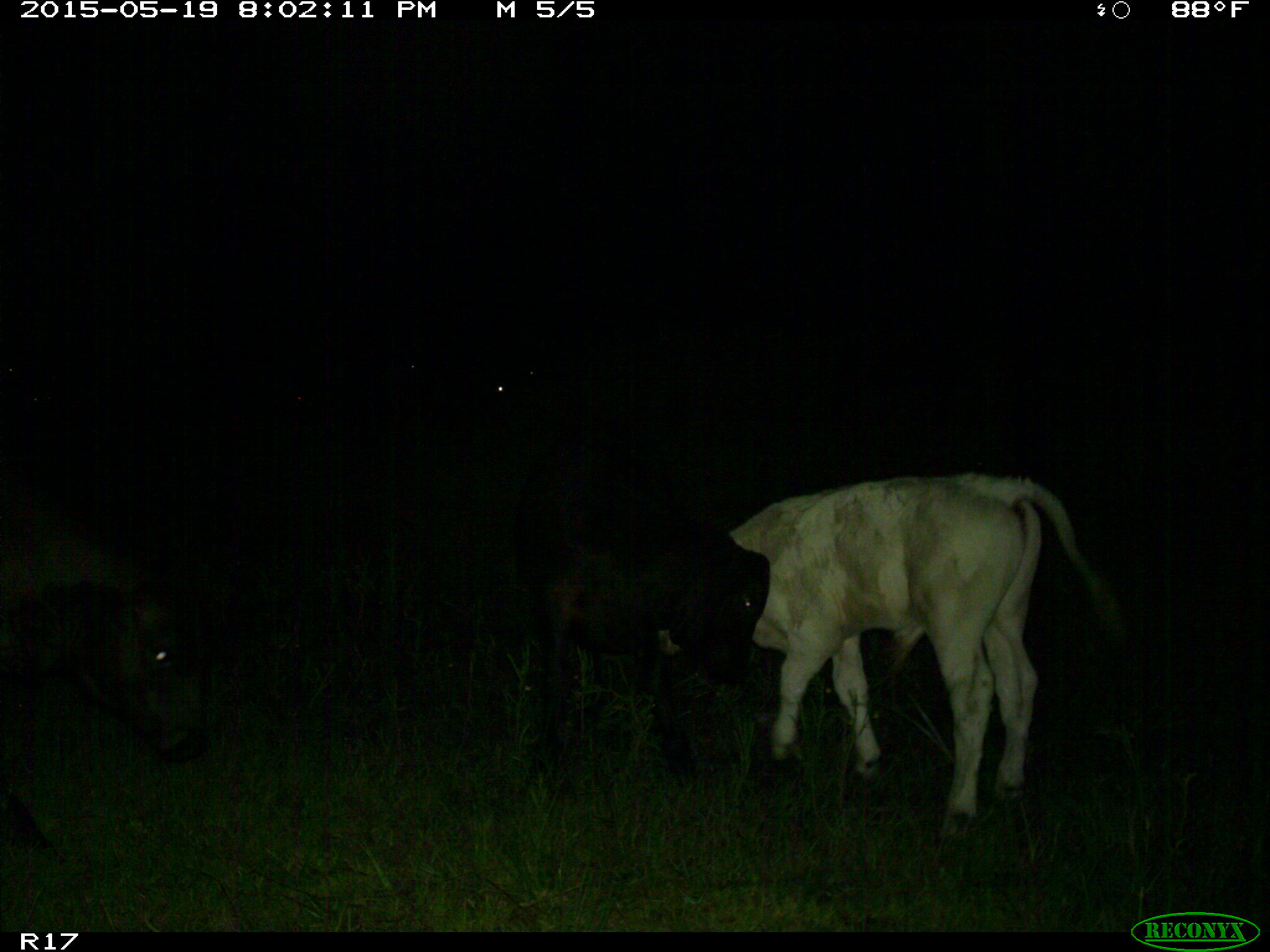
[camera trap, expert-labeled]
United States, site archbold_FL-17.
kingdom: Animalia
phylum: Chordata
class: Mammalia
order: Artiodactyla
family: Bovidae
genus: Bos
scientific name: Bos taurus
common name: domestic cow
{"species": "Bos taurus (domestic cow)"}